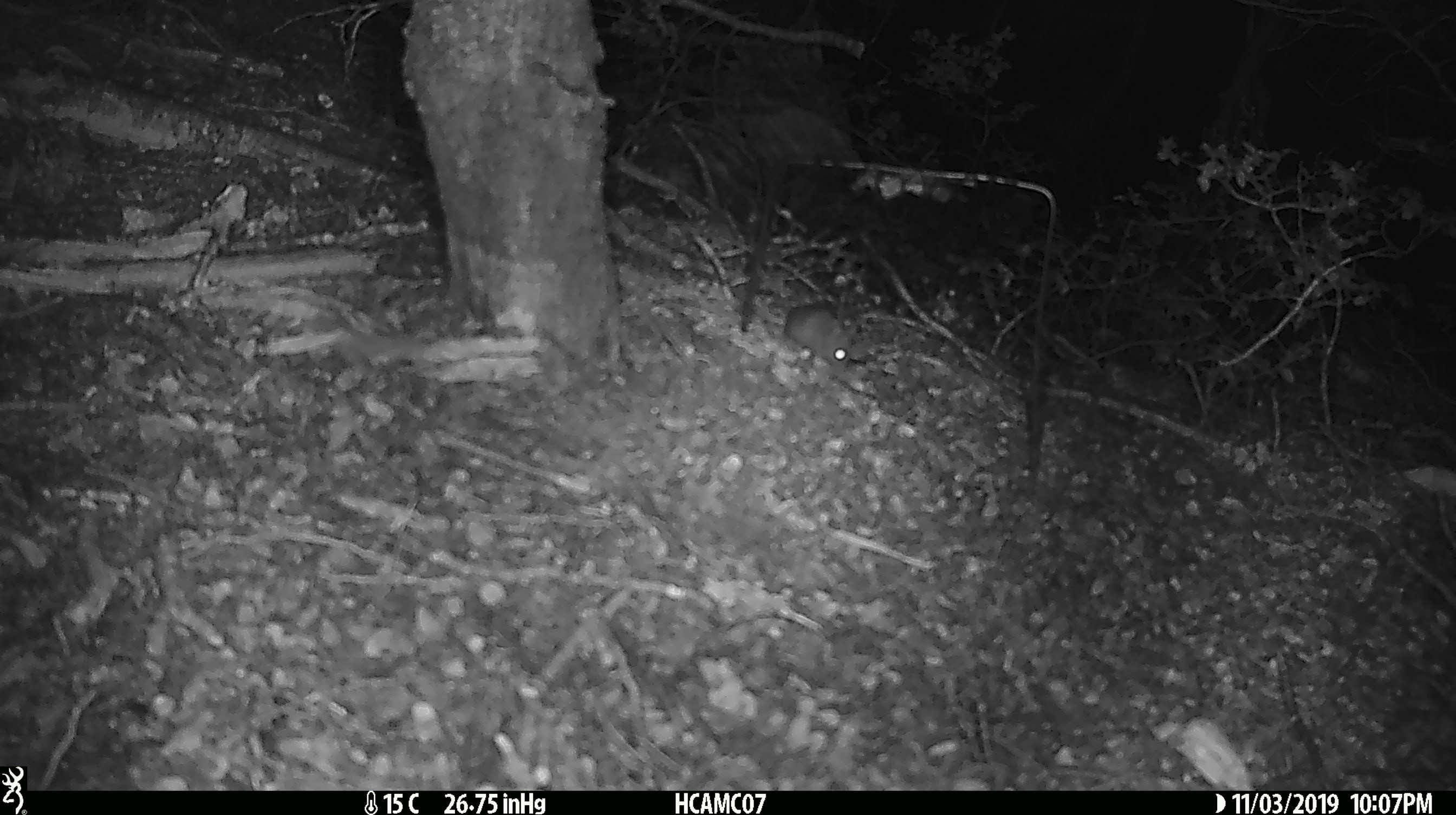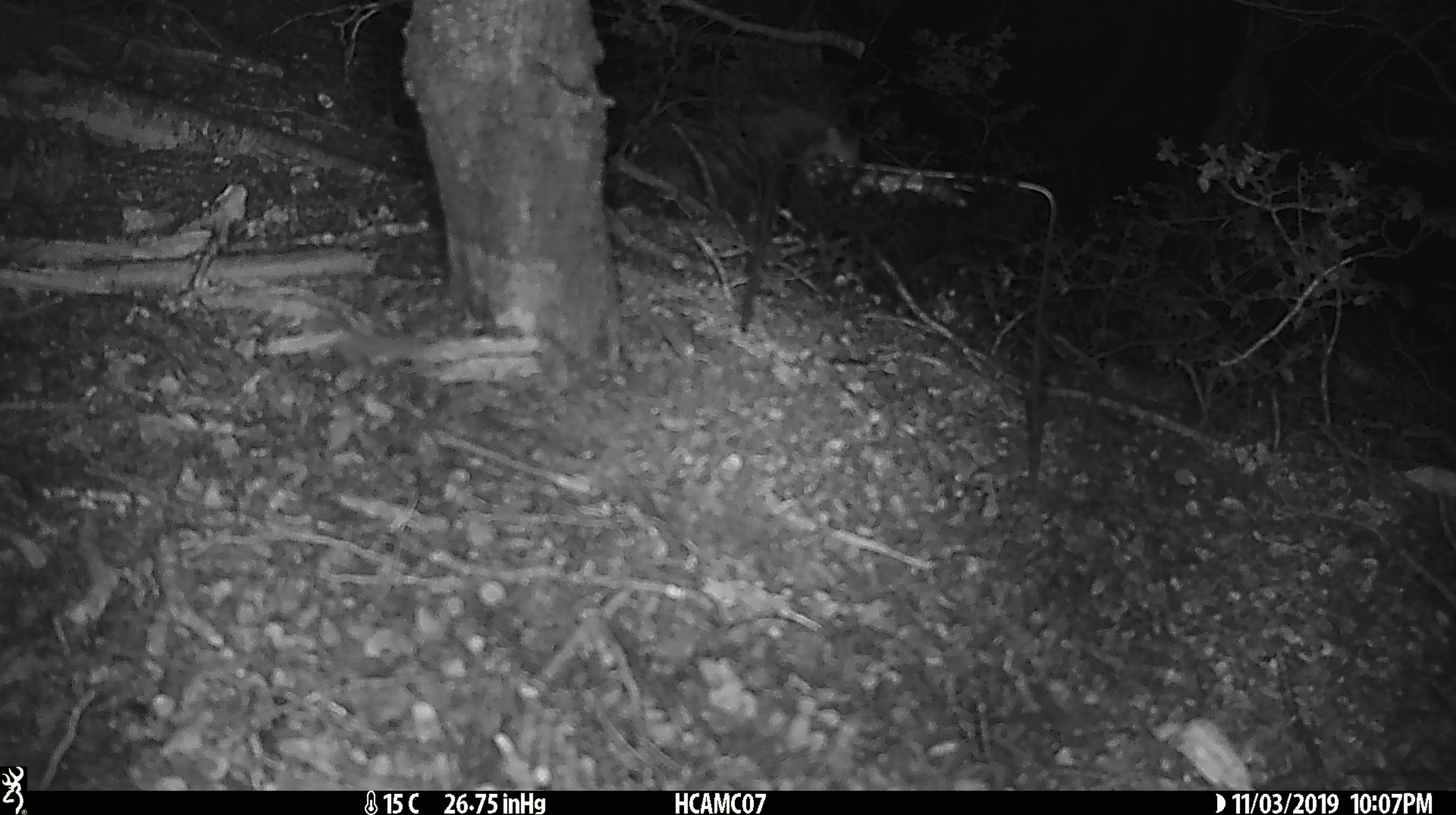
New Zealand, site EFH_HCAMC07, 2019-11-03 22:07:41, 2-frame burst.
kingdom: Animalia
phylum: Chordata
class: Mammalia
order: Rodentia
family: Muridae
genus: Mus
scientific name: Mus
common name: mouse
Mouse (Mus).